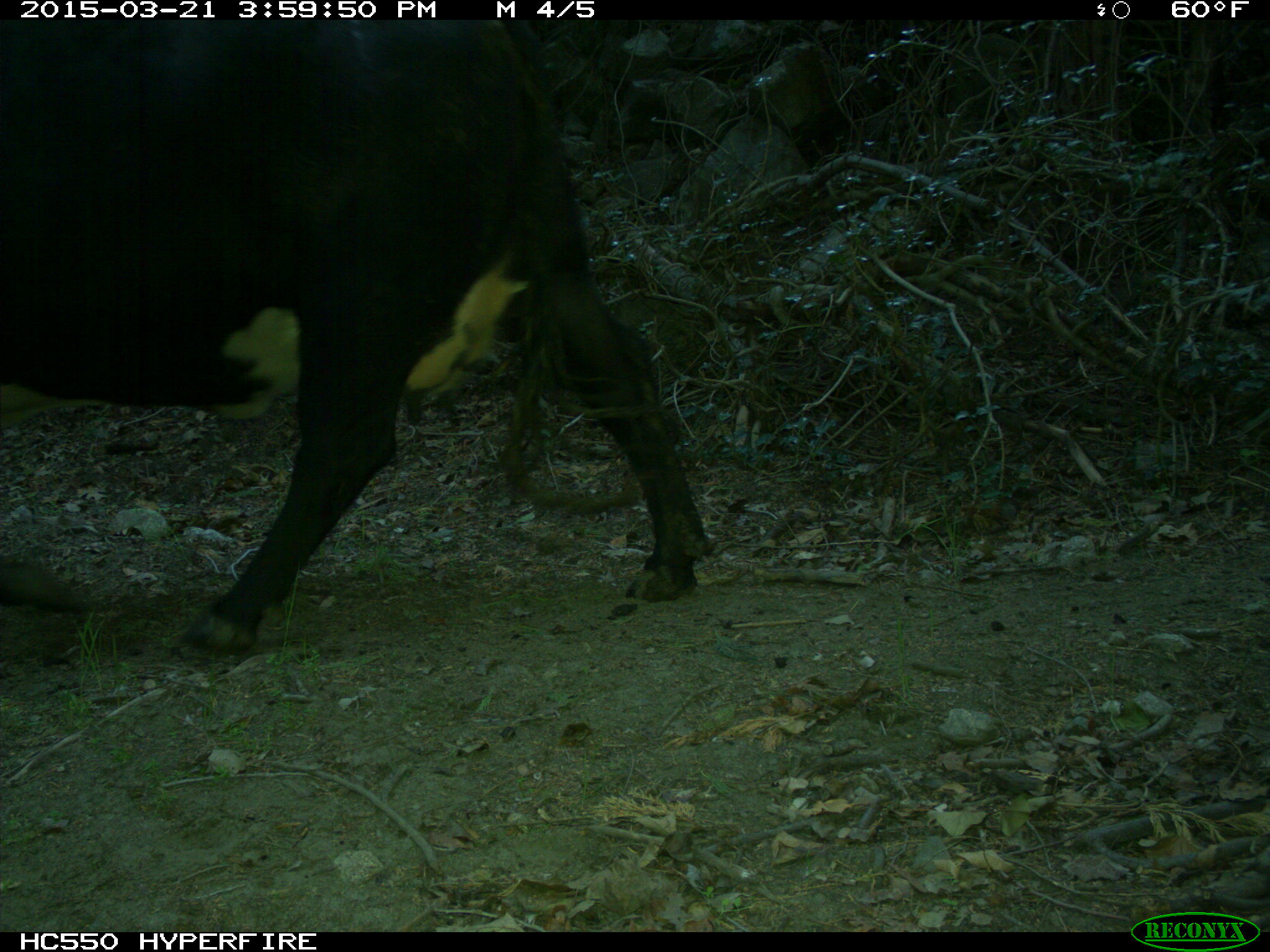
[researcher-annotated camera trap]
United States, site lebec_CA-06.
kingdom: Animalia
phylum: Chordata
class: Mammalia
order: Artiodactyla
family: Bovidae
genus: Bos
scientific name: Bos taurus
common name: domestic cow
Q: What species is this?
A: Bos taurus (domestic cow).